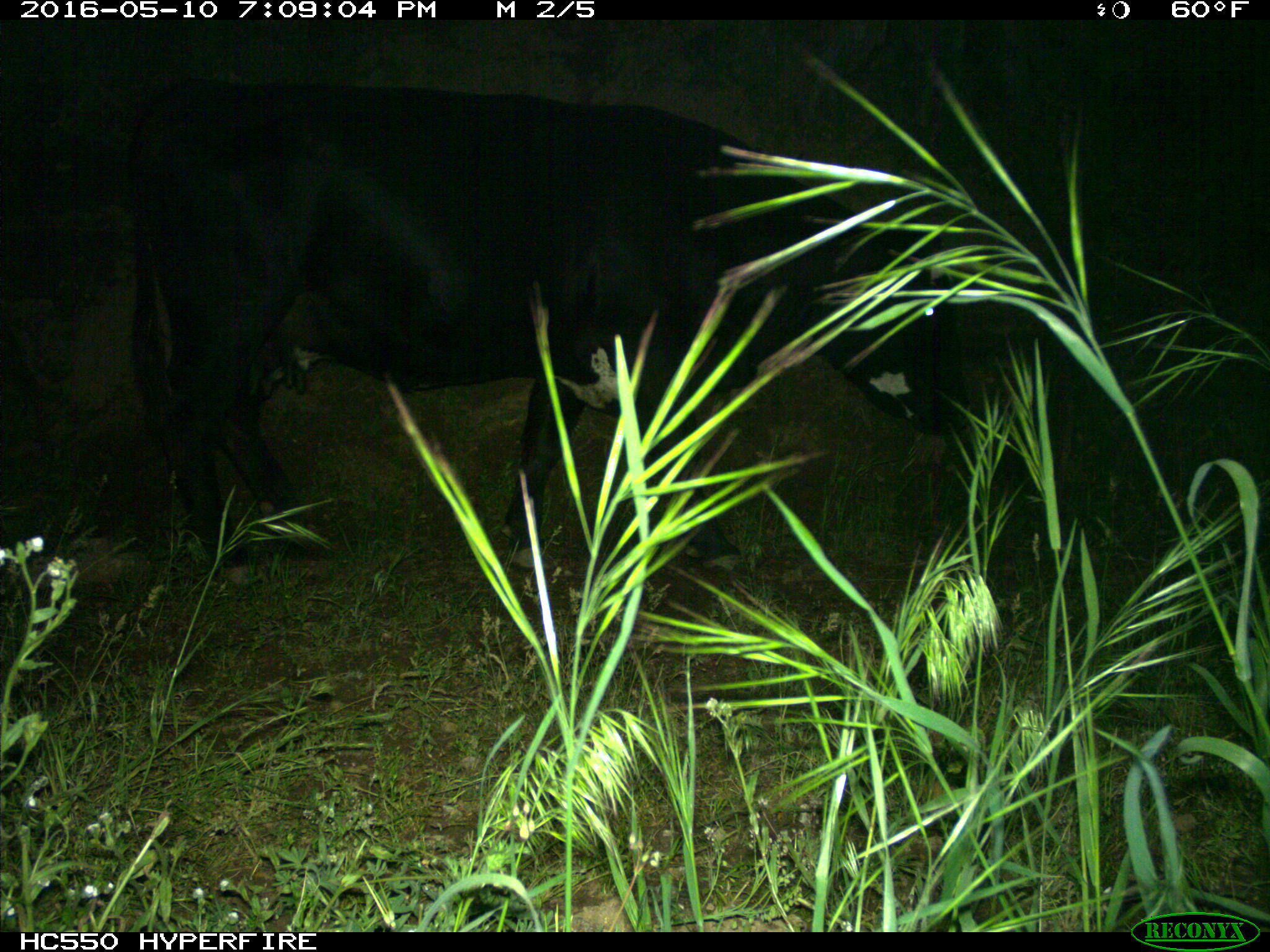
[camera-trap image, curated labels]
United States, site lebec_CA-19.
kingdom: Animalia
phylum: Chordata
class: Mammalia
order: Artiodactyla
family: Bovidae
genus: Bos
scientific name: Bos taurus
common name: domestic cow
Bos taurus (domestic cow).